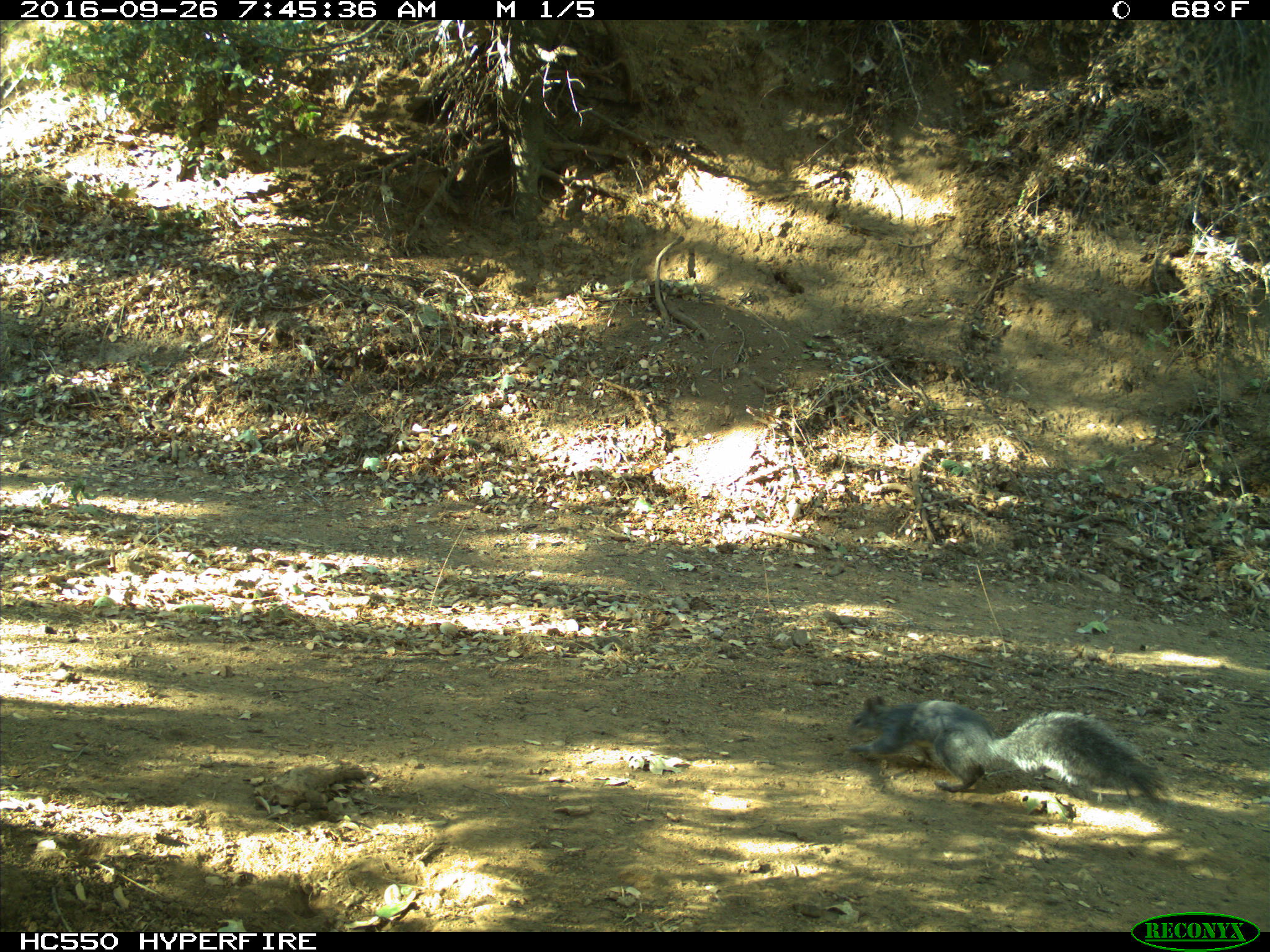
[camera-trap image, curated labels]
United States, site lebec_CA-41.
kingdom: Animalia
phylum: Chordata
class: Mammalia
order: Rodentia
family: Sciuridae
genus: Sciurus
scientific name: Sciurus carolinensis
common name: eastern gray squirrel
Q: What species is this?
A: Sciurus carolinensis (eastern gray squirrel).